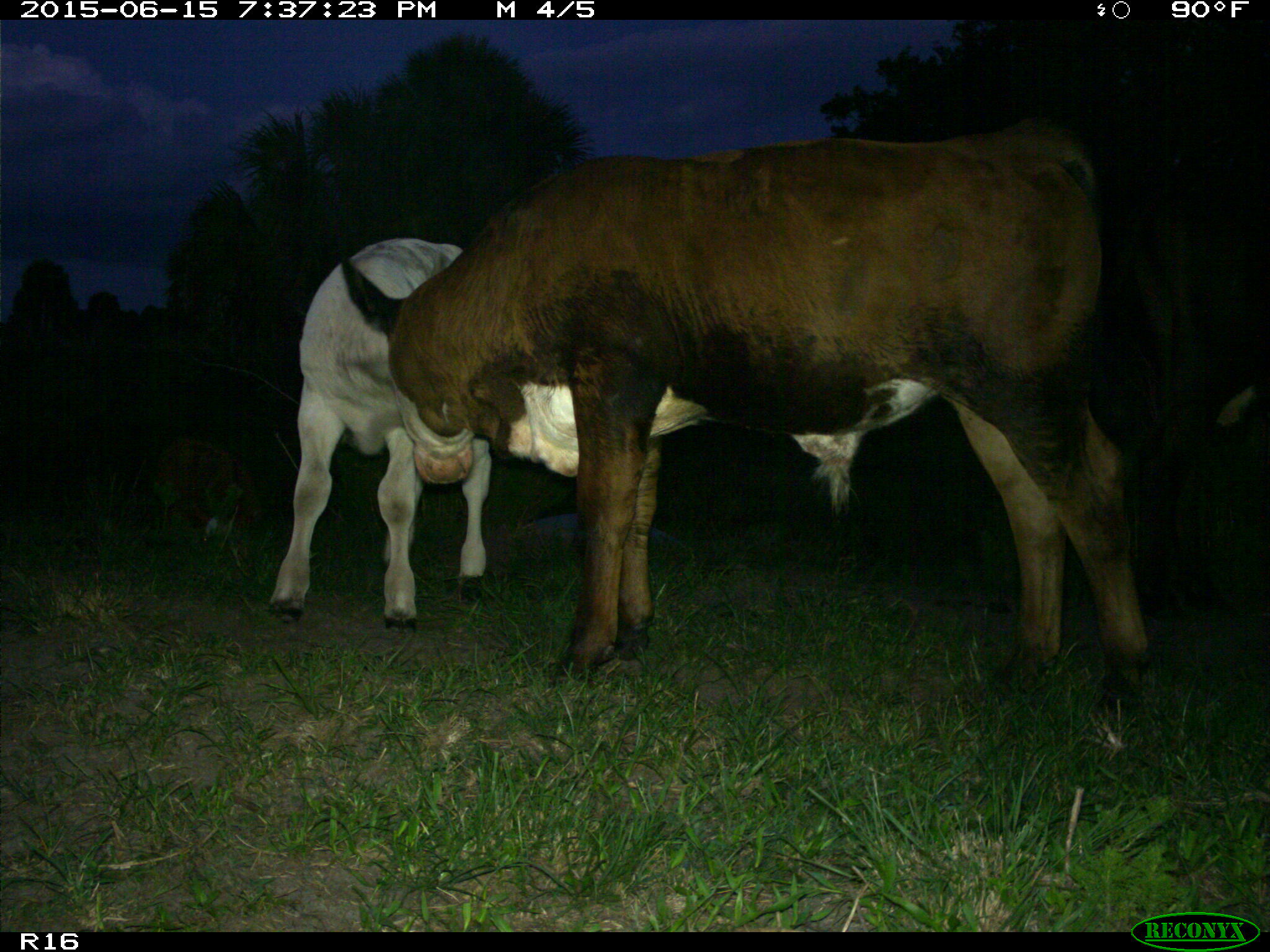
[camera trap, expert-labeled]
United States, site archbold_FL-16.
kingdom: Animalia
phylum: Chordata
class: Mammalia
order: Artiodactyla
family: Bovidae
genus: Bos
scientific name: Bos taurus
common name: domestic cow